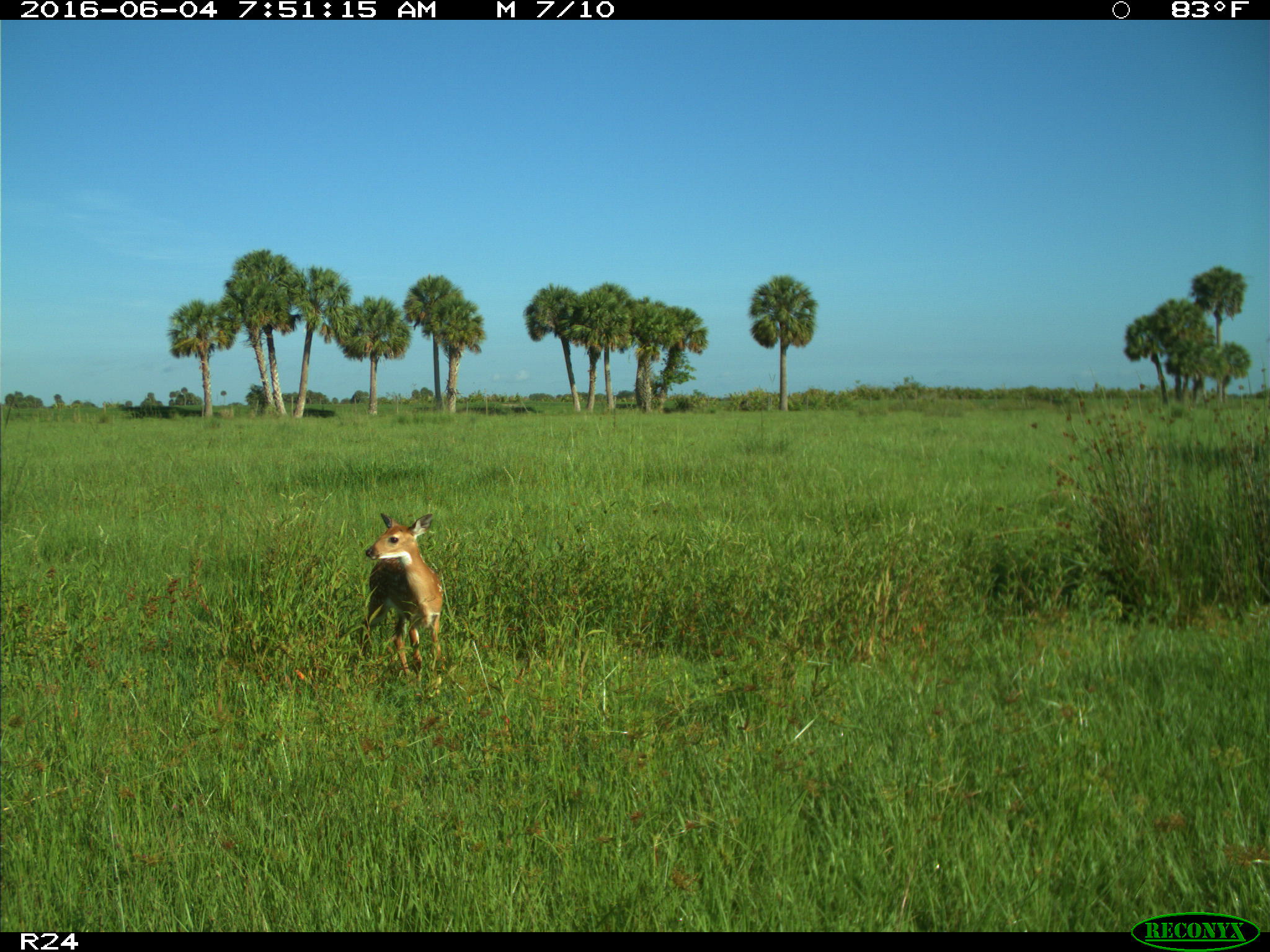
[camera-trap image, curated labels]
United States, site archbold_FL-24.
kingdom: Animalia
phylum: Chordata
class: Mammalia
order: Artiodactyla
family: Cervidae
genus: Odocoileus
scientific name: Odocoileus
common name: deer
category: unidentified deer